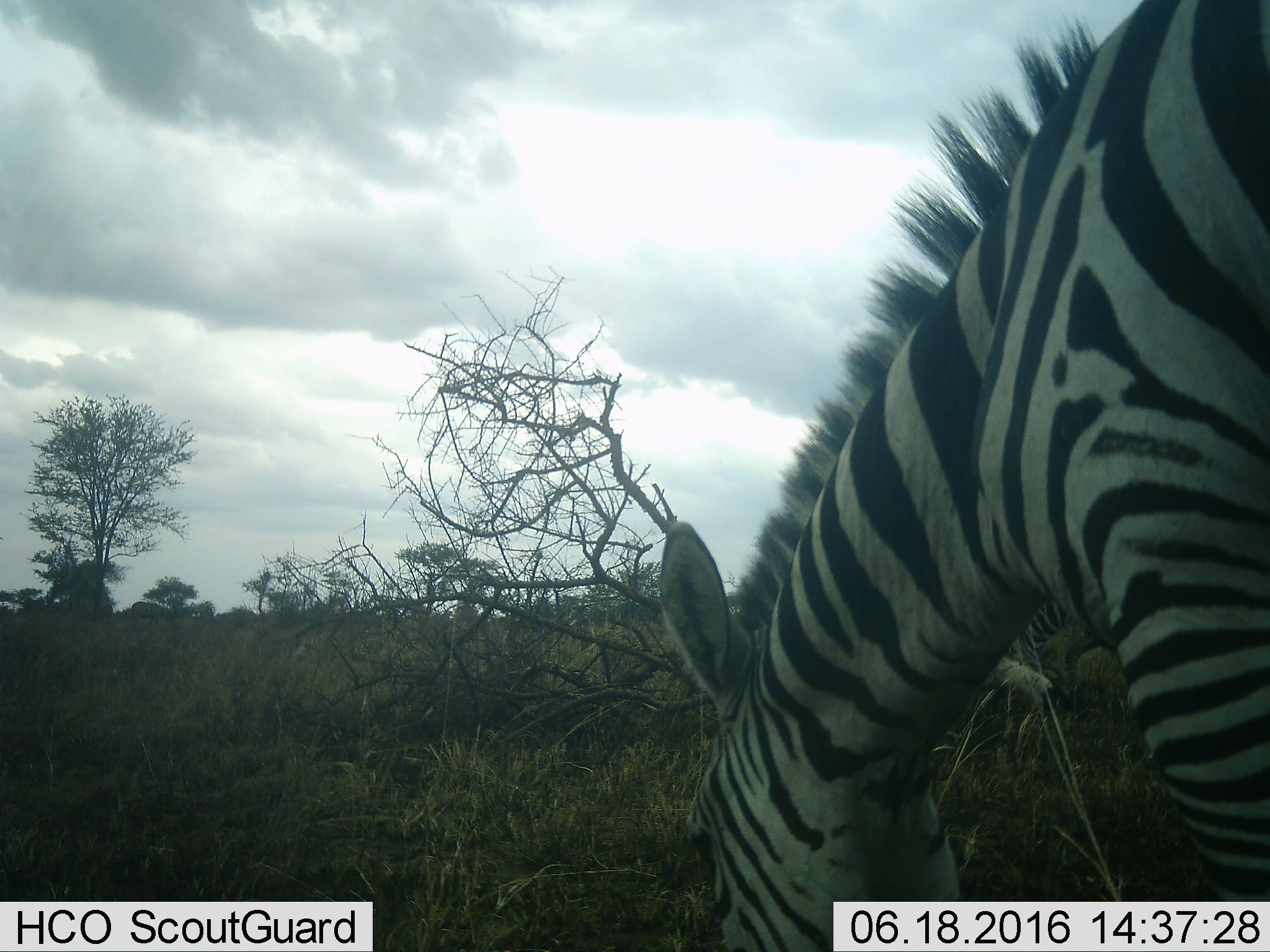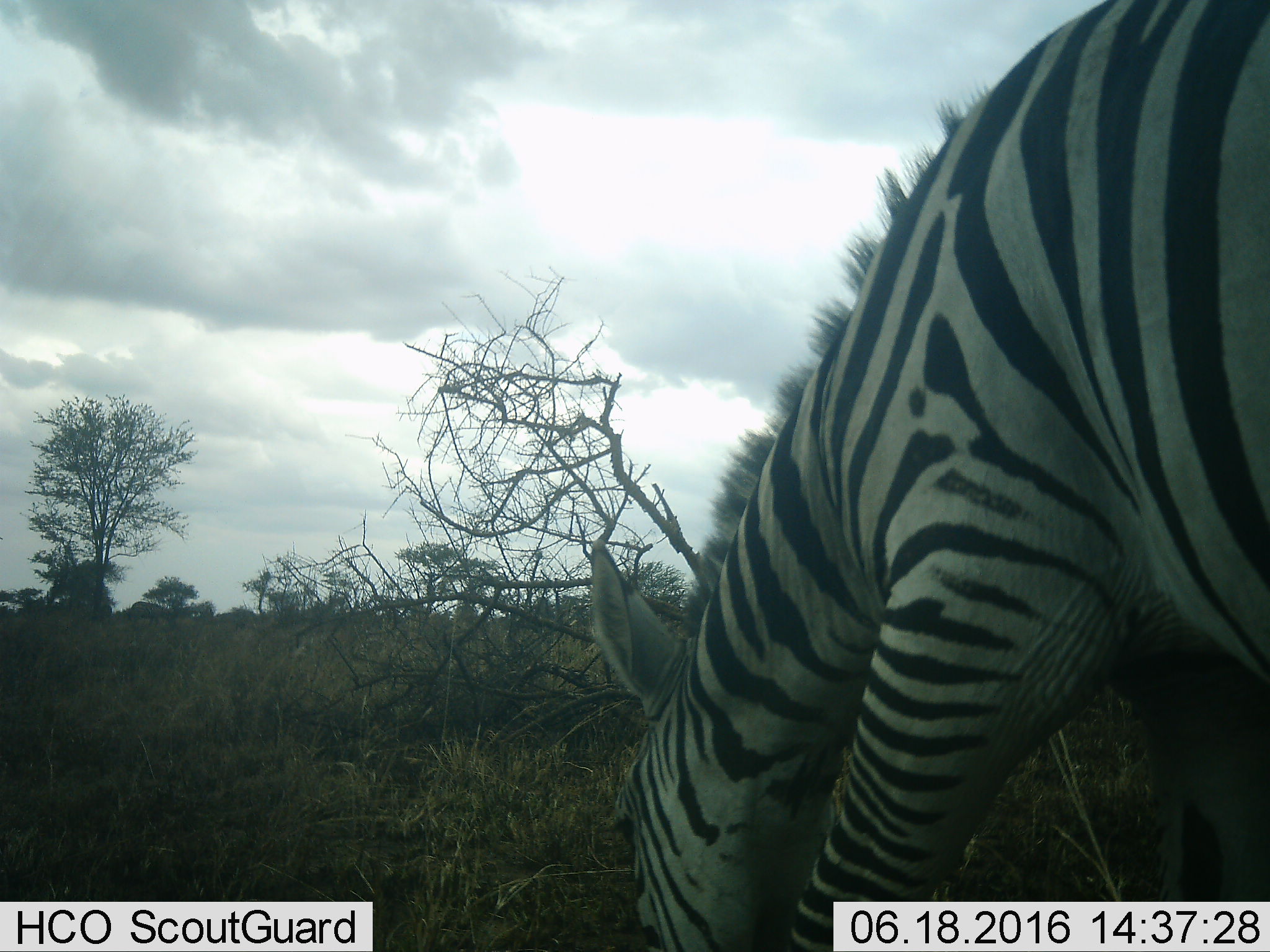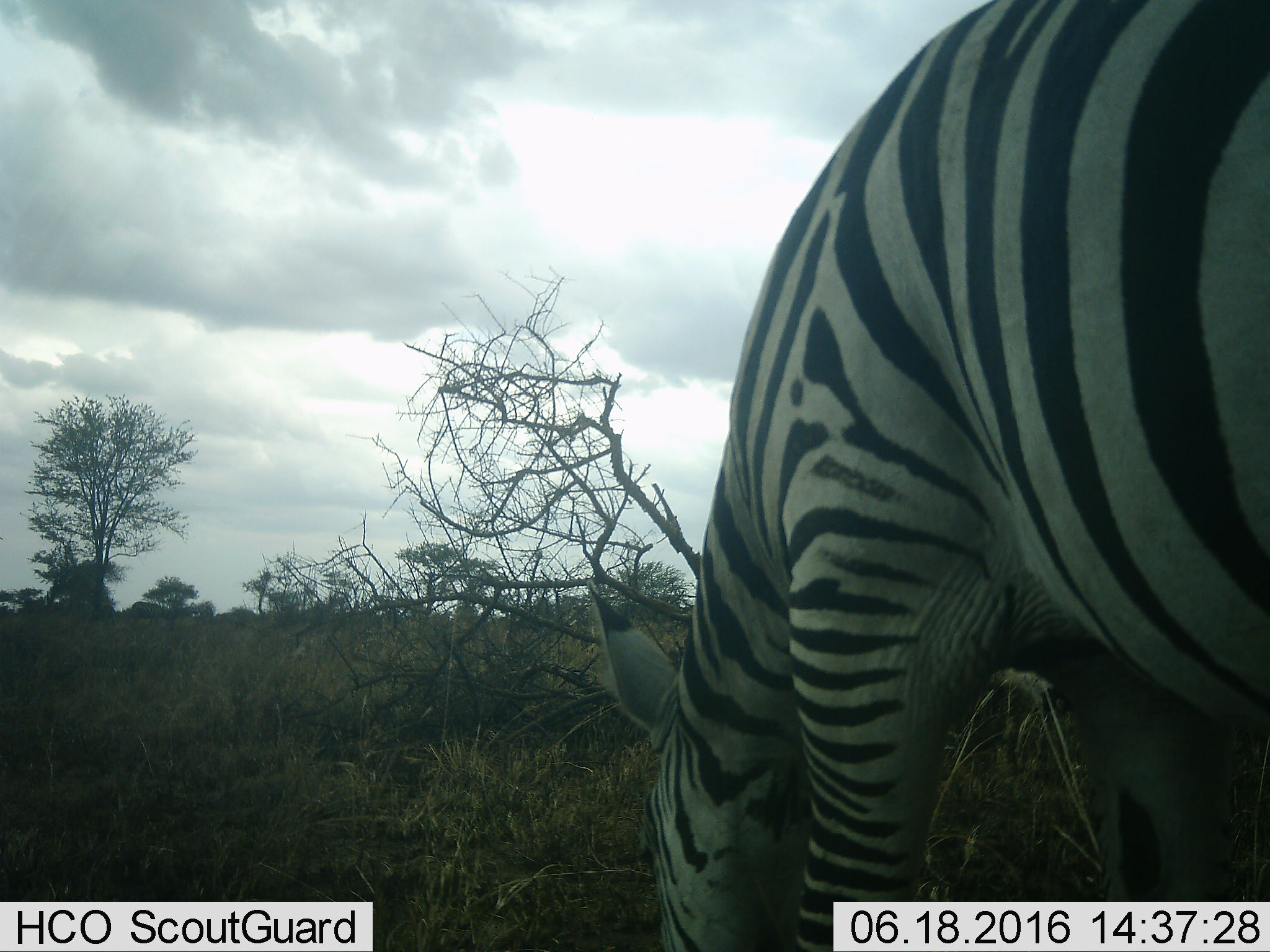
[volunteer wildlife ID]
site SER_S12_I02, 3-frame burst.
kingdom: Animalia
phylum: Chordata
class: Mammalia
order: Perissodactyla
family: Equidae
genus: Equus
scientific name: Equus quagga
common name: plains zebra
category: zebraplains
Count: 2.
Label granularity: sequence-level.